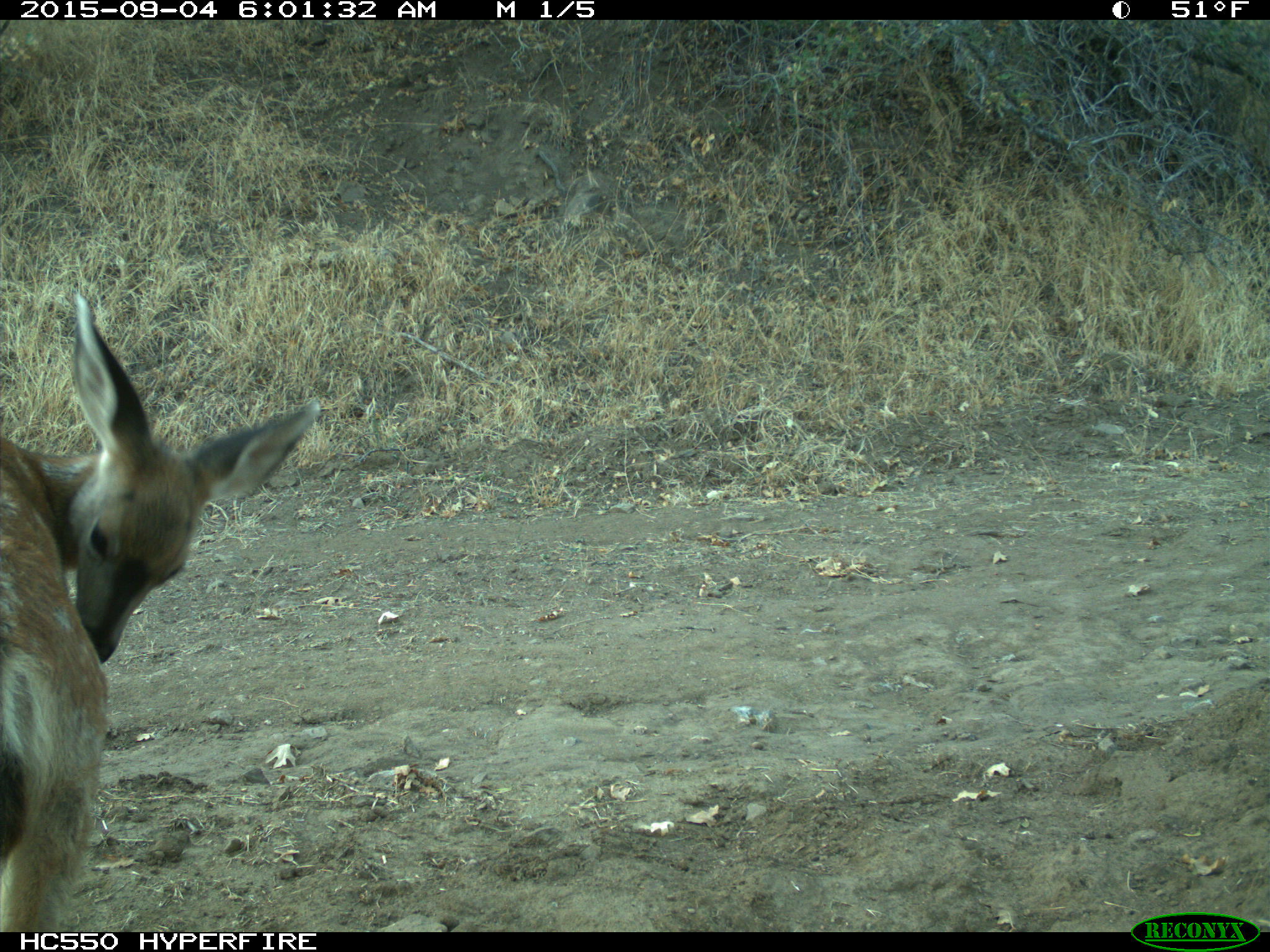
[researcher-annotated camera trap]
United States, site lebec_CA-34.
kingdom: Animalia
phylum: Chordata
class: Mammalia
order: Artiodactyla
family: Cervidae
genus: Odocoileus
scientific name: Odocoileus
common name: deer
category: unidentified deer